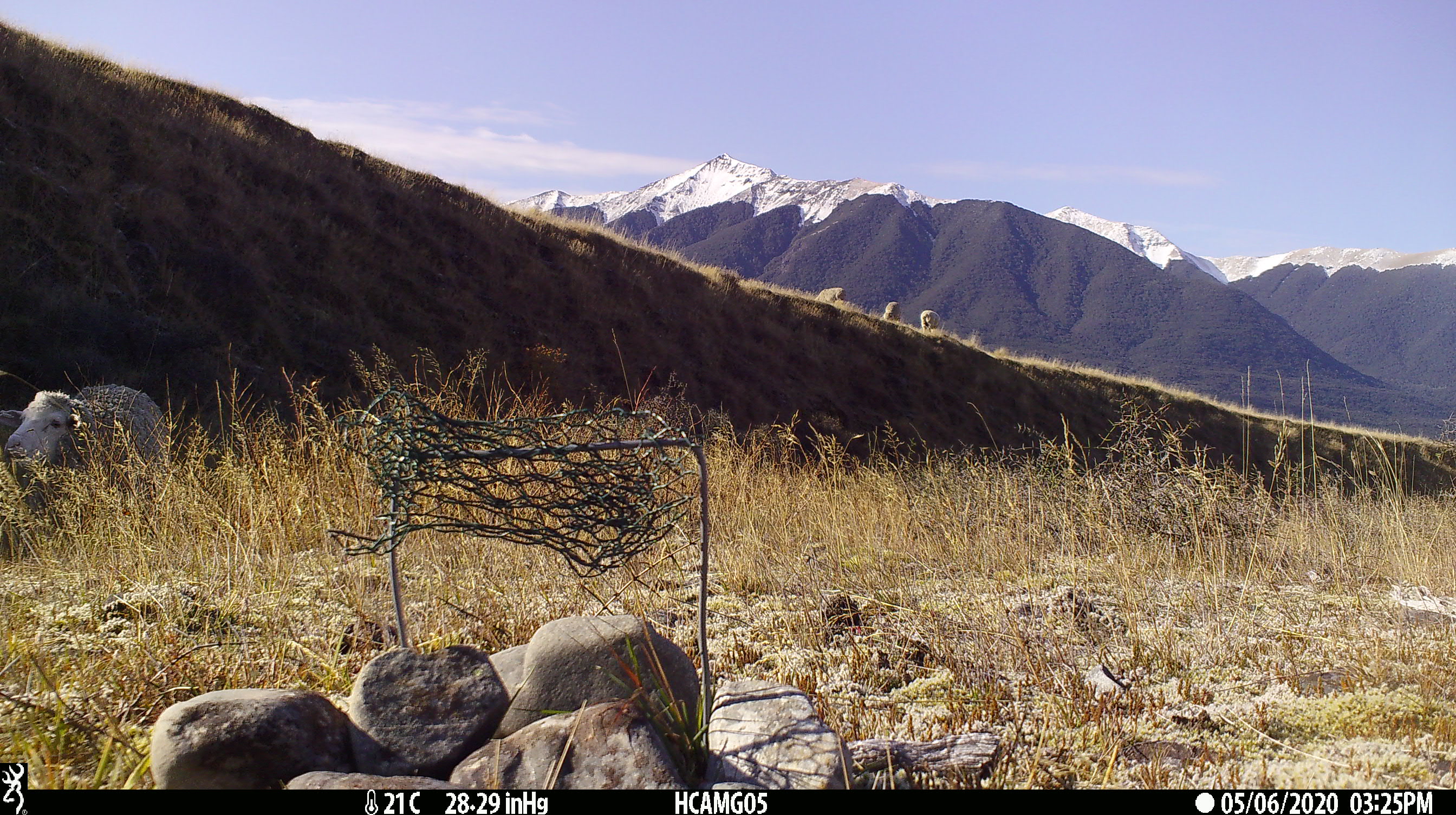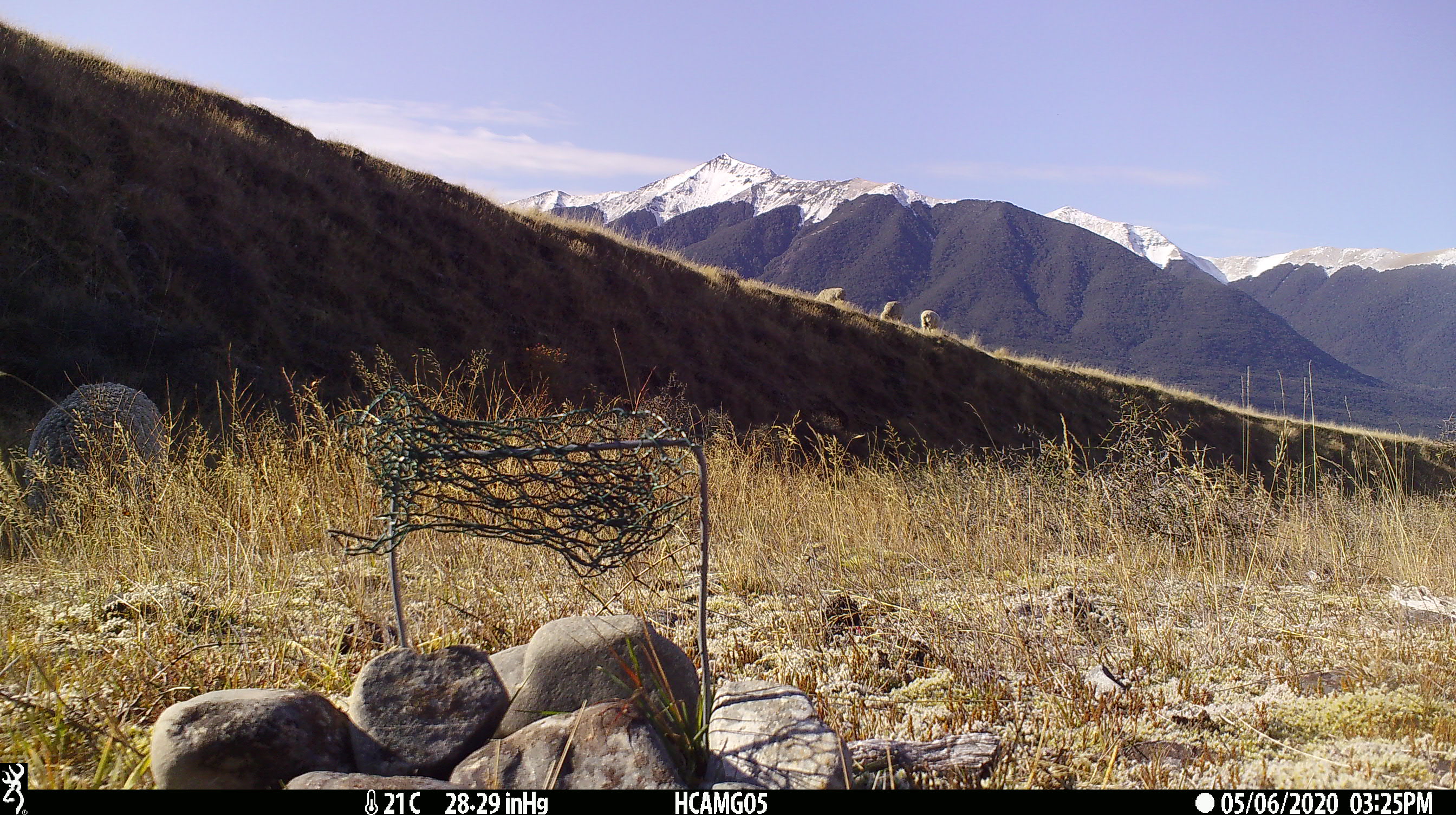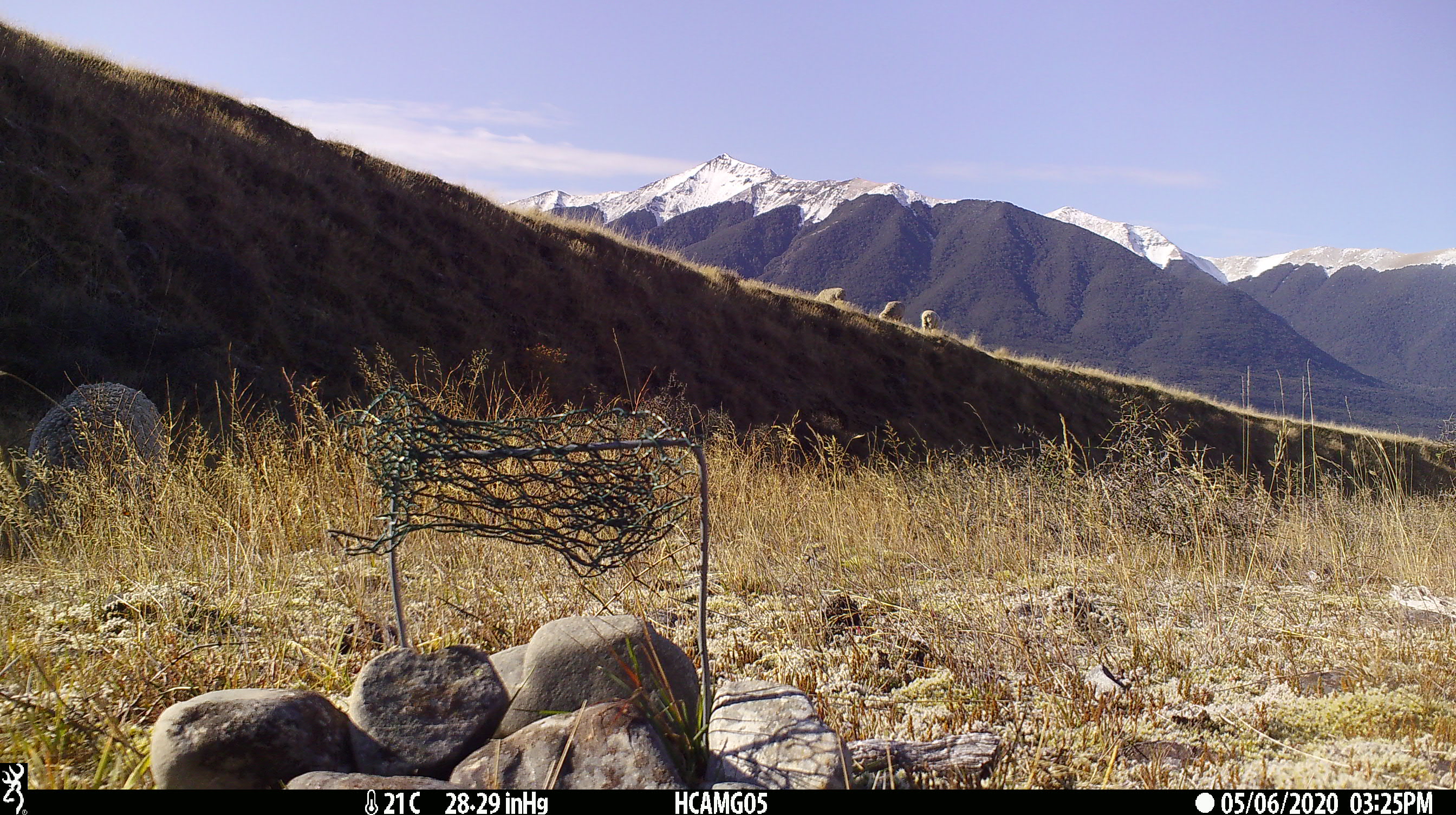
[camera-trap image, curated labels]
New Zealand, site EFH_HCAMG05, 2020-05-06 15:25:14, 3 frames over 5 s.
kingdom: Animalia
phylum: Chordata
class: Mammalia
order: Artiodactyla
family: Bovidae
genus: Ovis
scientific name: Ovis aries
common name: domestic sheep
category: sheep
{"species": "sheep (domestic sheep) (Ovis aries)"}